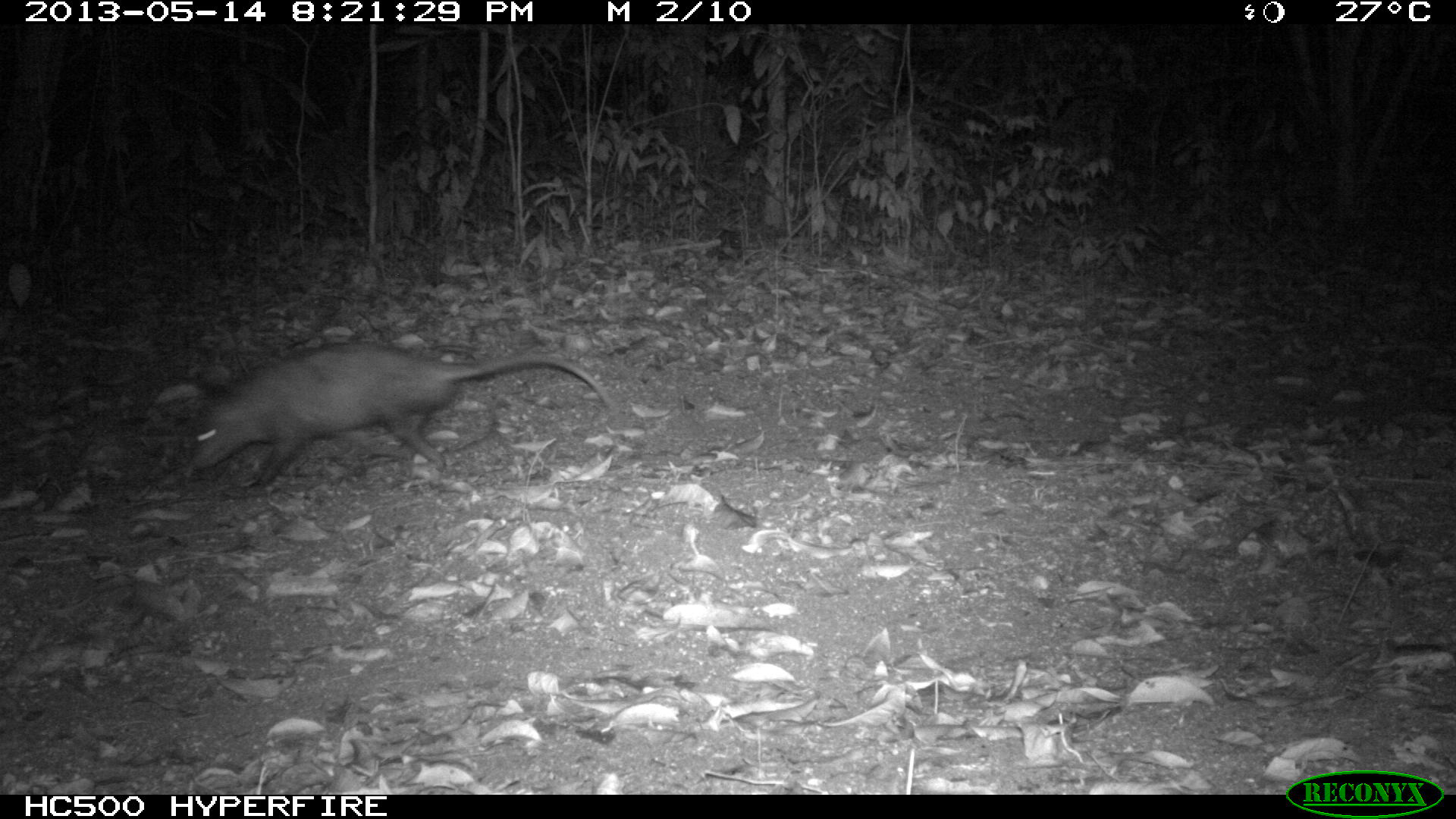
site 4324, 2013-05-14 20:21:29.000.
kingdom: Animalia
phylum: Chordata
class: Mammalia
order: Didelphimorphia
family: Didelphidae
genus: Didelphis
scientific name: Didelphis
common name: american opossums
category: didelphis sp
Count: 1.